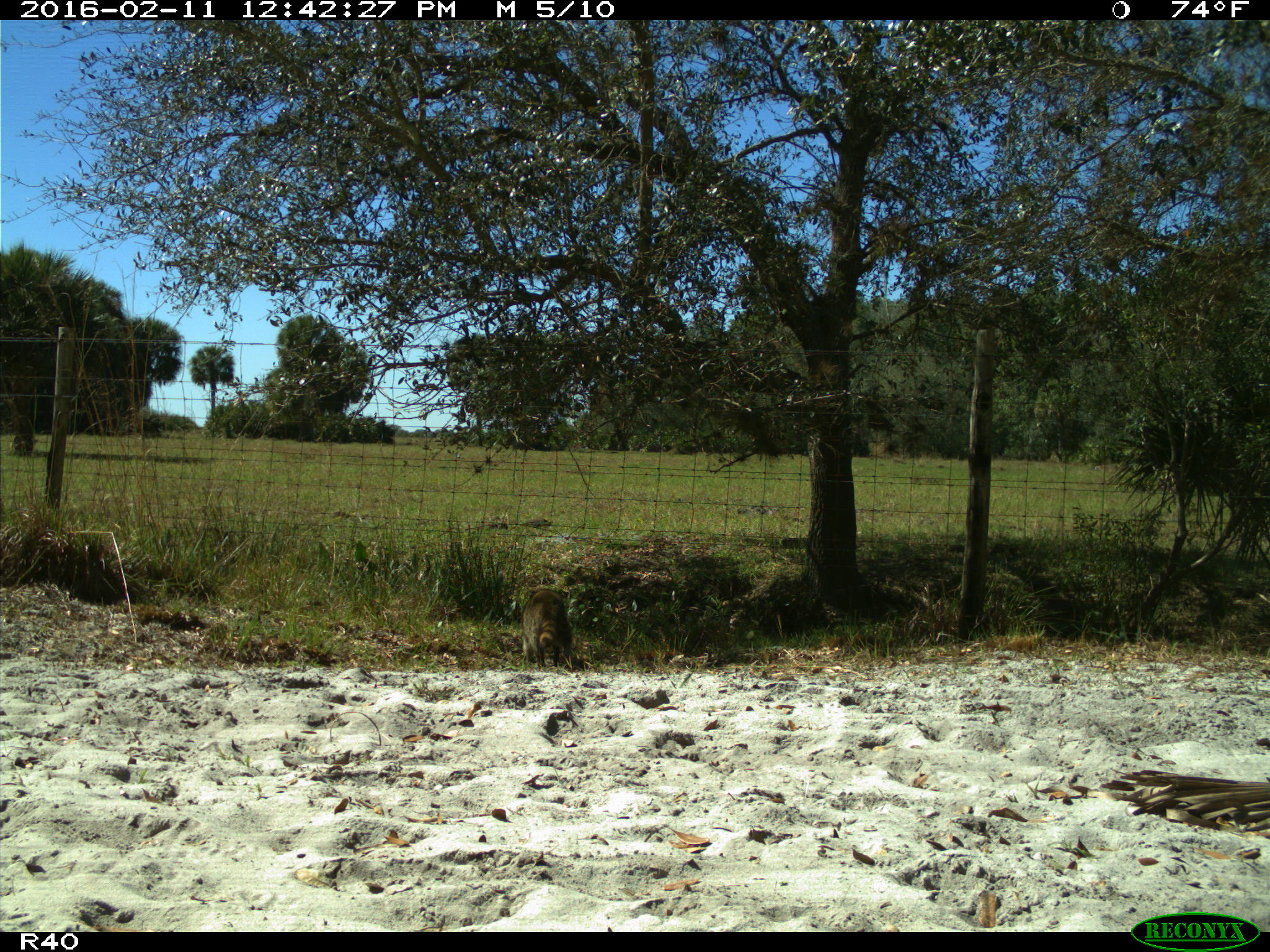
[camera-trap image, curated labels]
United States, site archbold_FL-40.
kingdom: Animalia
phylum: Chordata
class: Mammalia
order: Carnivora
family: Procyonidae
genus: Procyon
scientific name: Procyon lotor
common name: common raccoon